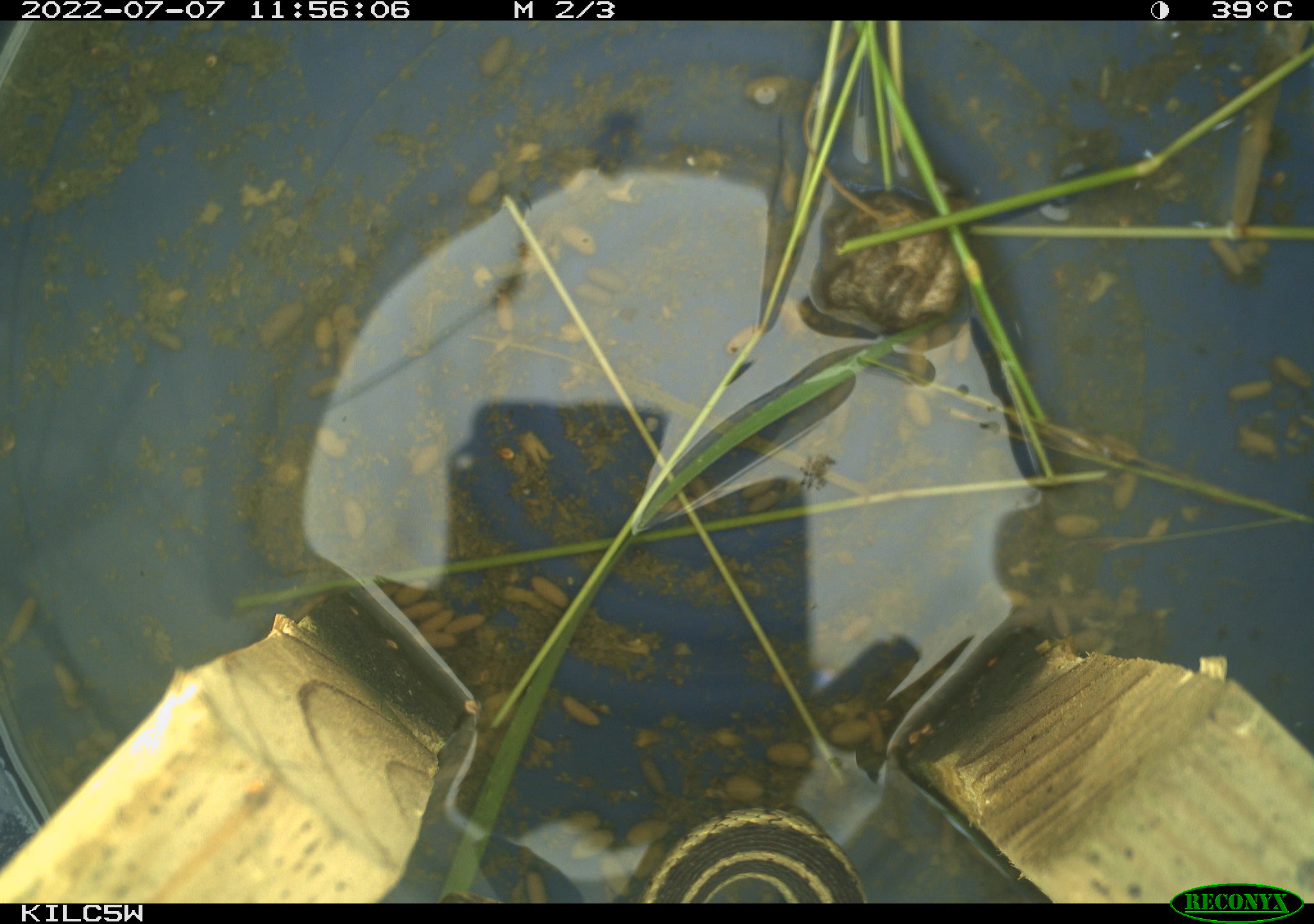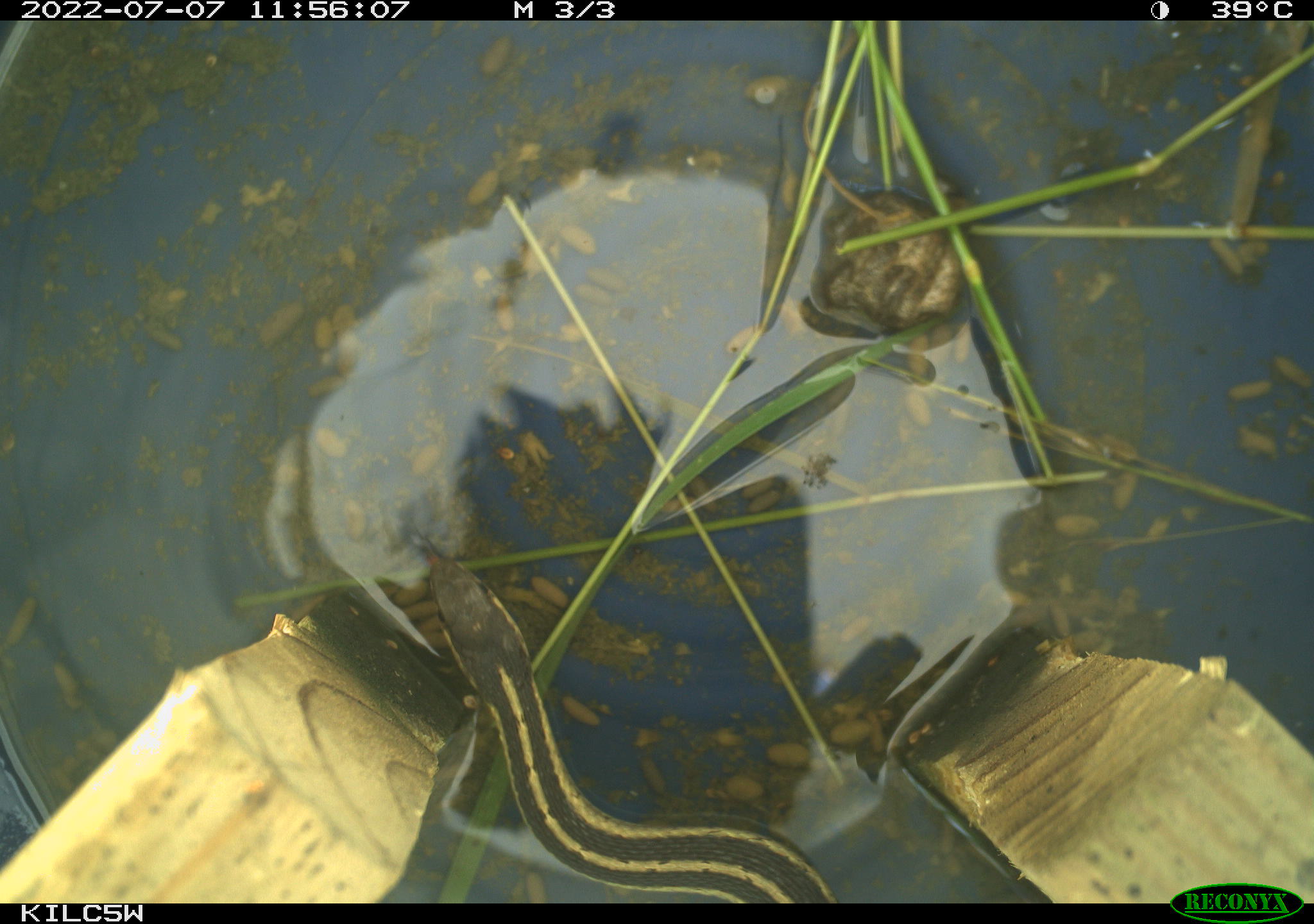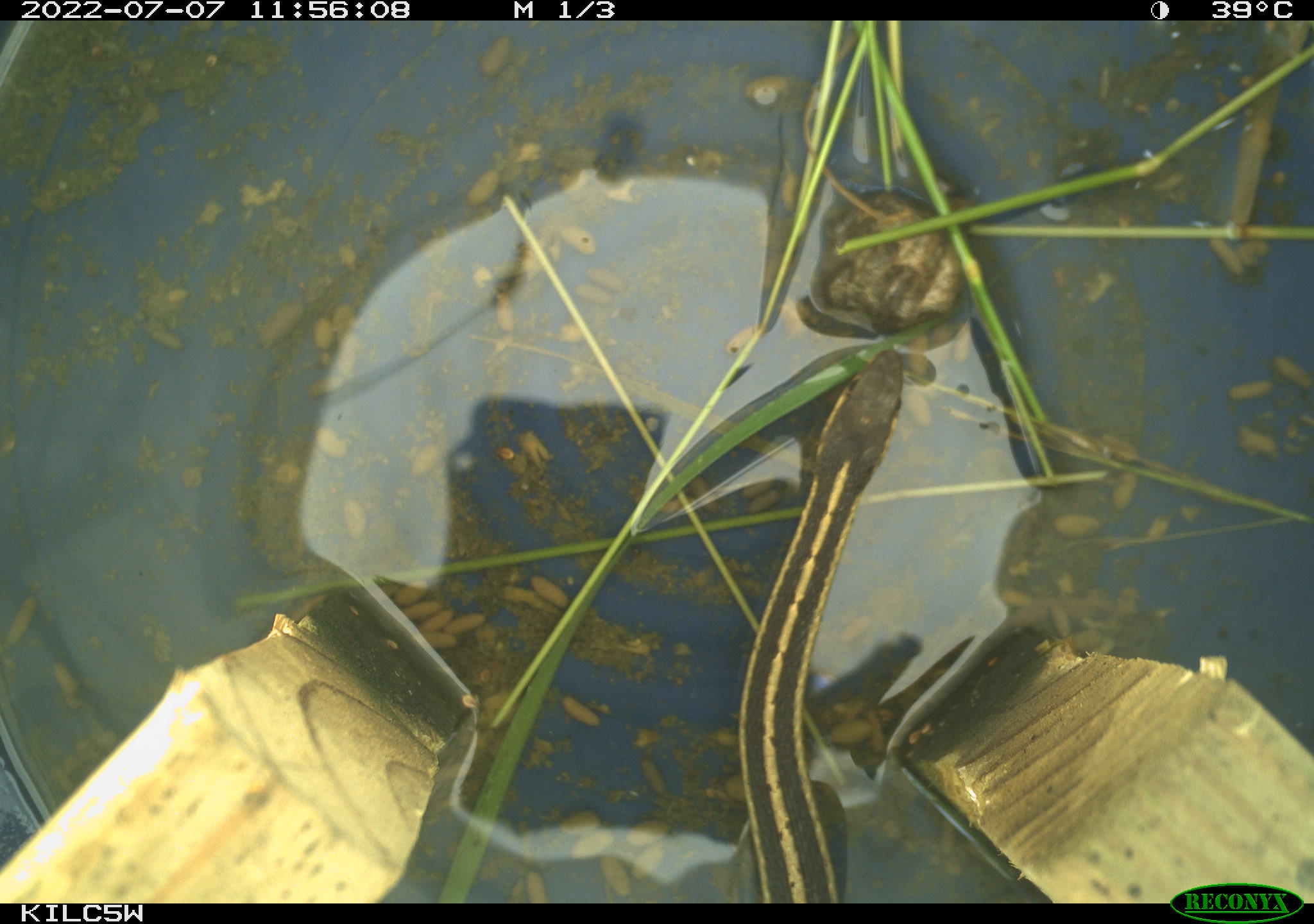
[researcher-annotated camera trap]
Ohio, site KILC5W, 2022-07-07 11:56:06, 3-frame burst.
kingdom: Animalia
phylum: Chordata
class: Reptilia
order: Squamata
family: Colubridae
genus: Thamnophis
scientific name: Thamnophis sirtalis sirtalis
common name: eastern gartersnake